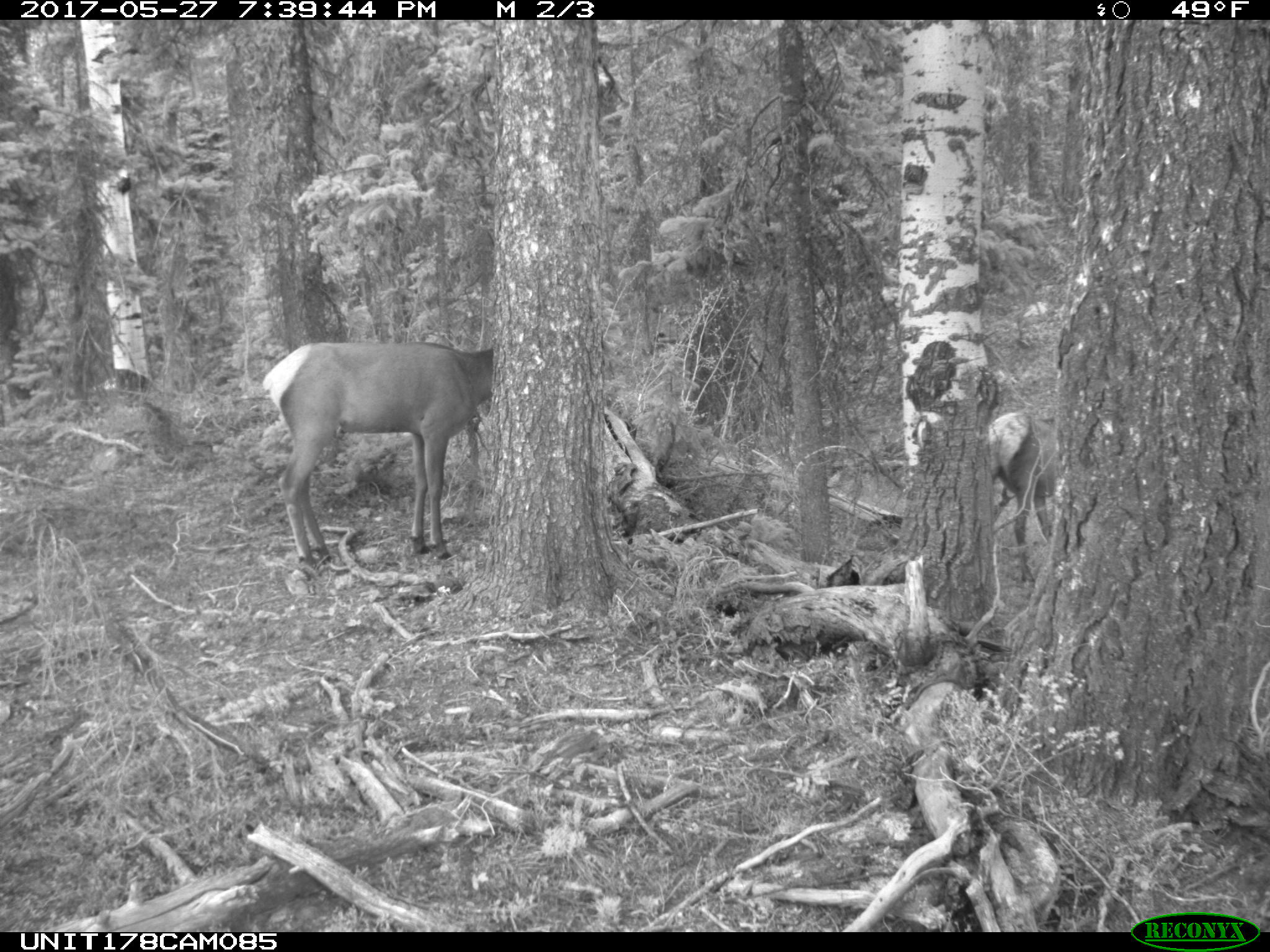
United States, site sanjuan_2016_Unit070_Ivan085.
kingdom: Animalia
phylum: Chordata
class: Mammalia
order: Artiodactyla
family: Cervidae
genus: Cervus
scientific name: Cervus elaphus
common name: red deer